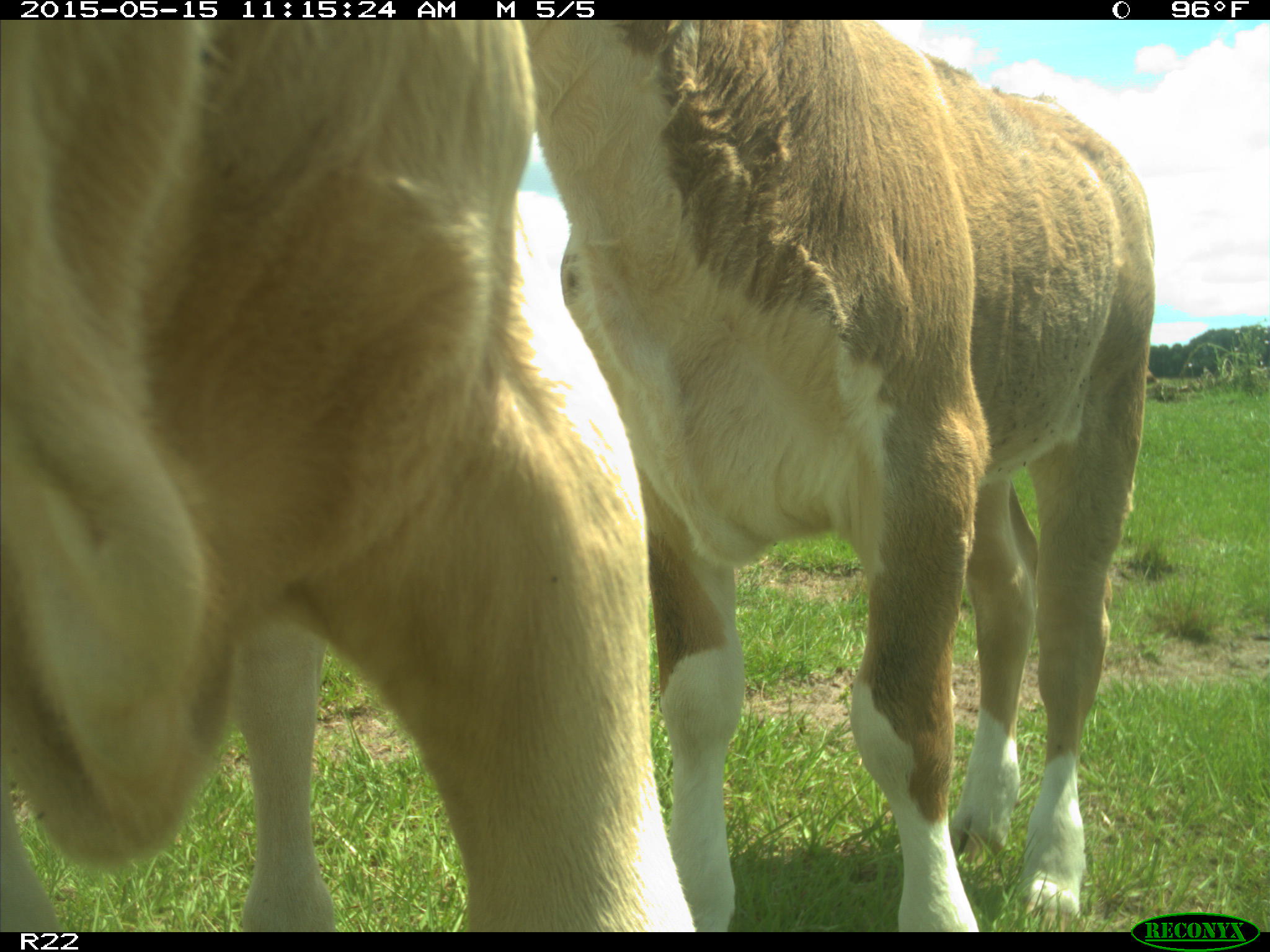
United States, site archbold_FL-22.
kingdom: Animalia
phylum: Chordata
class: Mammalia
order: Artiodactyla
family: Bovidae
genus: Bos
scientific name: Bos taurus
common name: domestic cow